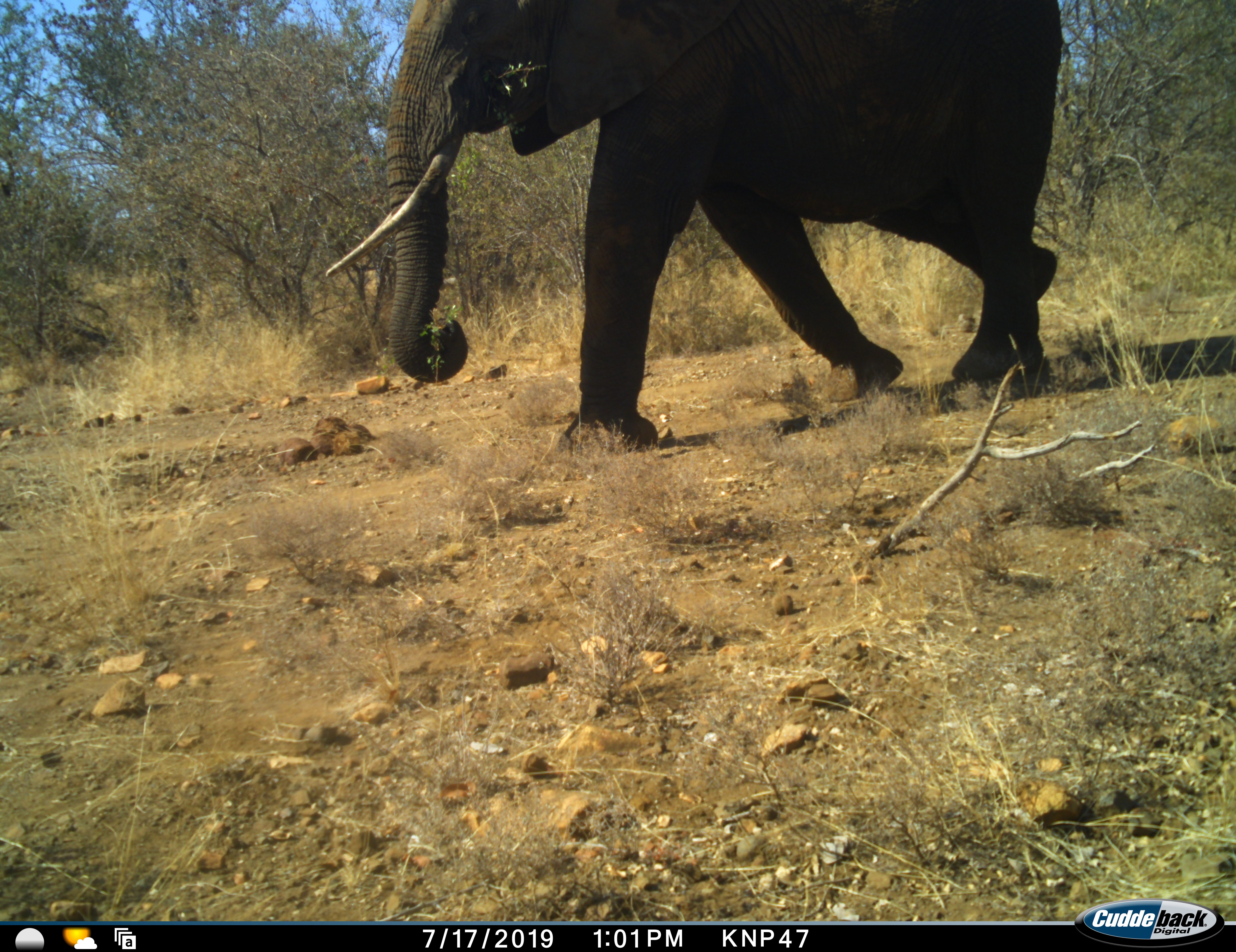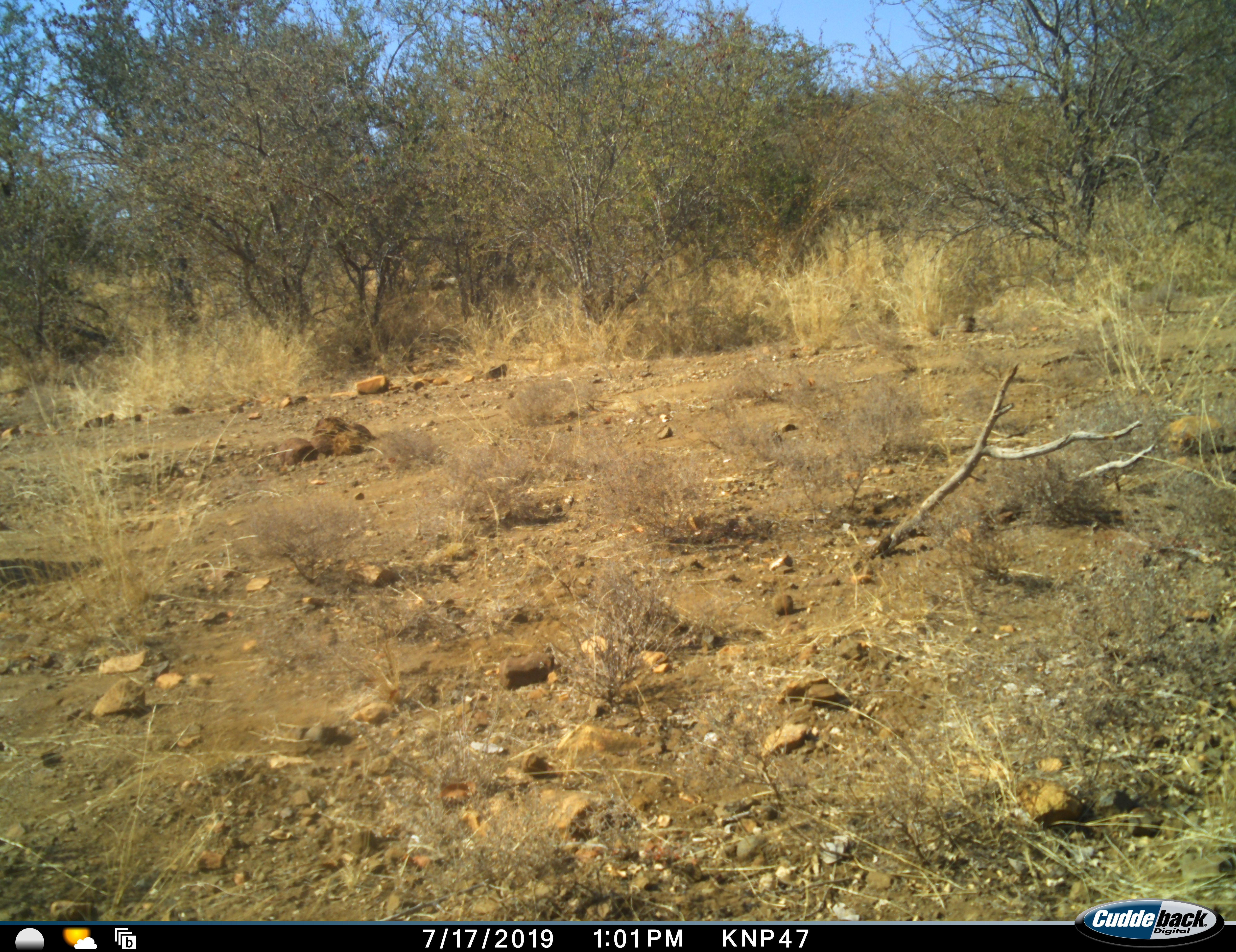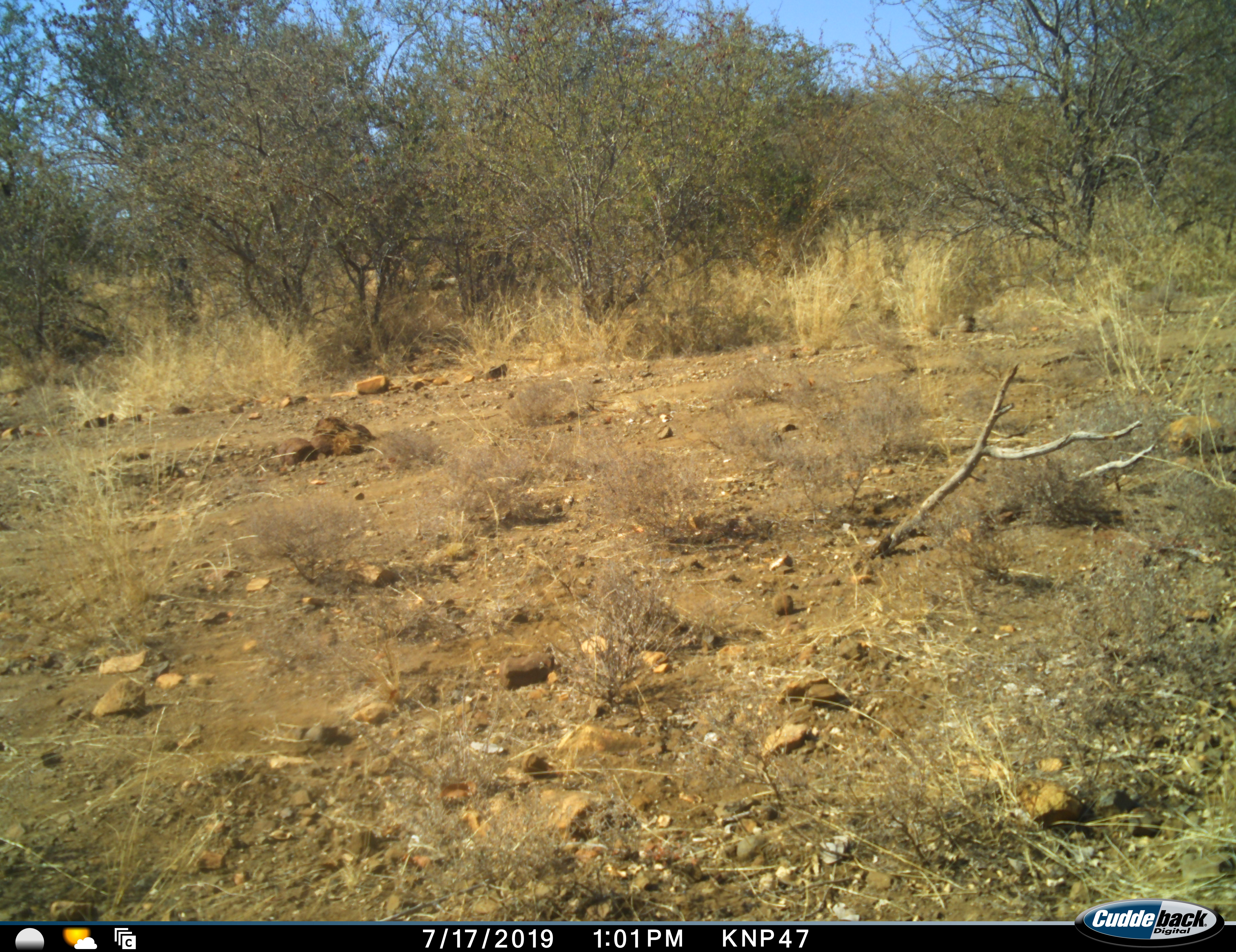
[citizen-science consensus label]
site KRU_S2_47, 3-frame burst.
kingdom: Animalia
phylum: Chordata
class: Mammalia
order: Proboscidea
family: Elephantidae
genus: Loxodonta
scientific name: Loxodonta africana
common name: african bush elephant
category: elephant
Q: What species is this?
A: Elephant (african bush elephant) (Loxodonta africana).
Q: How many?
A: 1.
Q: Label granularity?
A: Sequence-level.